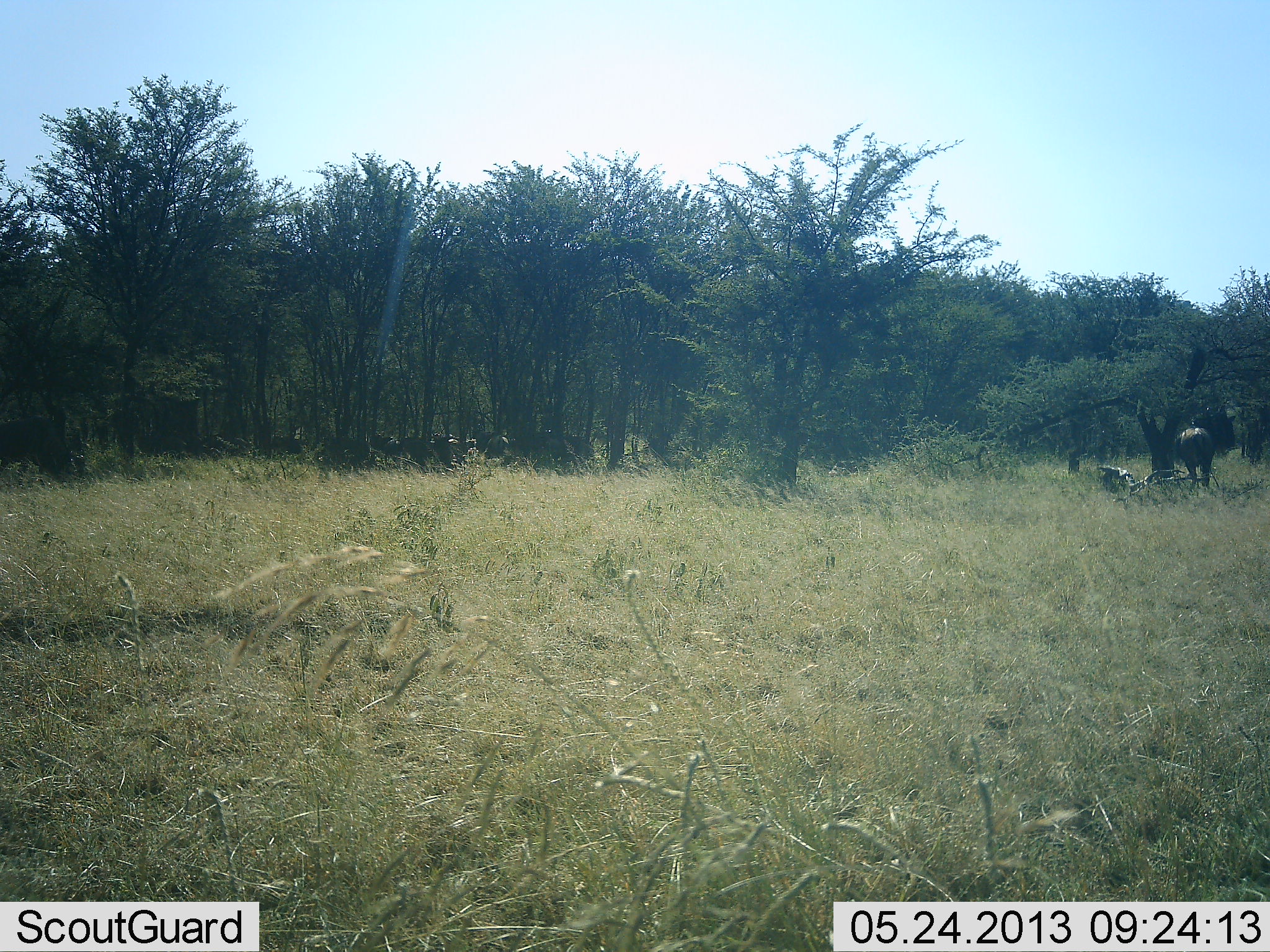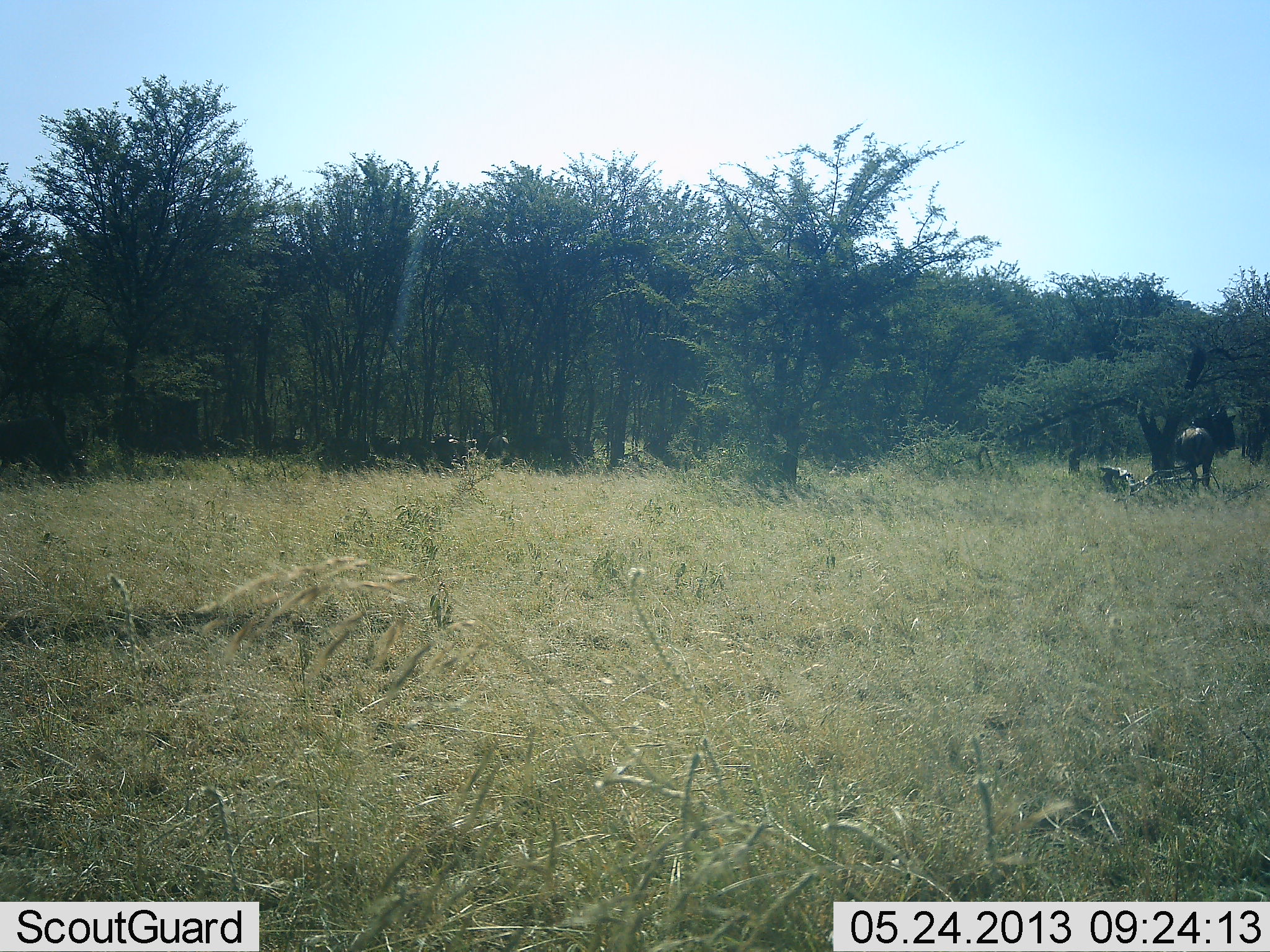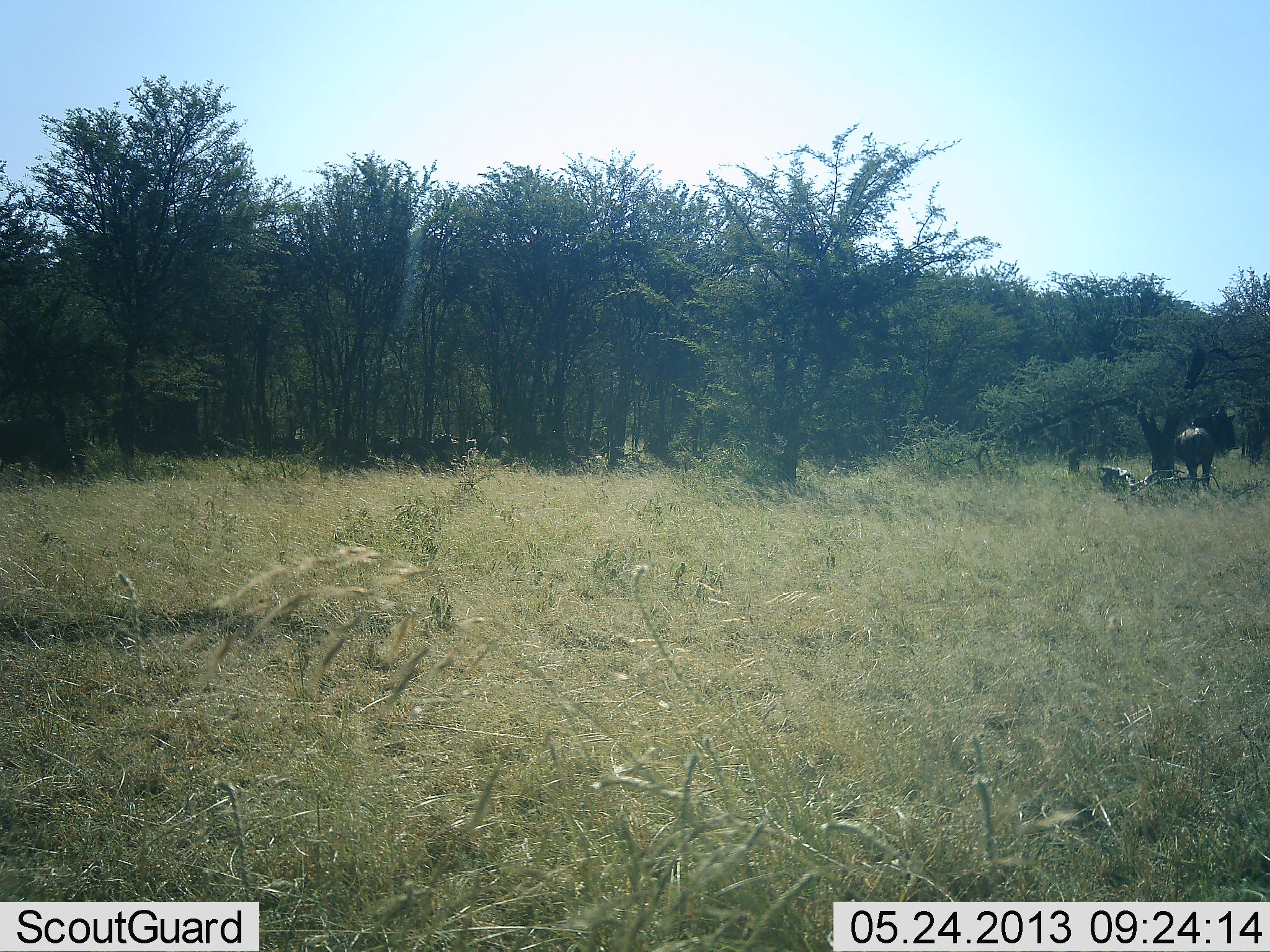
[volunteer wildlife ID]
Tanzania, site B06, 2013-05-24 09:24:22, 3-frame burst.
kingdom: Animalia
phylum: Chordata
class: Mammalia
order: Artiodactyla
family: Bovidae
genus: Connochaetes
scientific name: Connochaetes taurinus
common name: blue wildebeest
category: wildebeest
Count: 9.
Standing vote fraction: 100%.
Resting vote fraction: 22%.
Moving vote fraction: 0%.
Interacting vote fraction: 0%.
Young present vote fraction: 0%.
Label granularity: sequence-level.